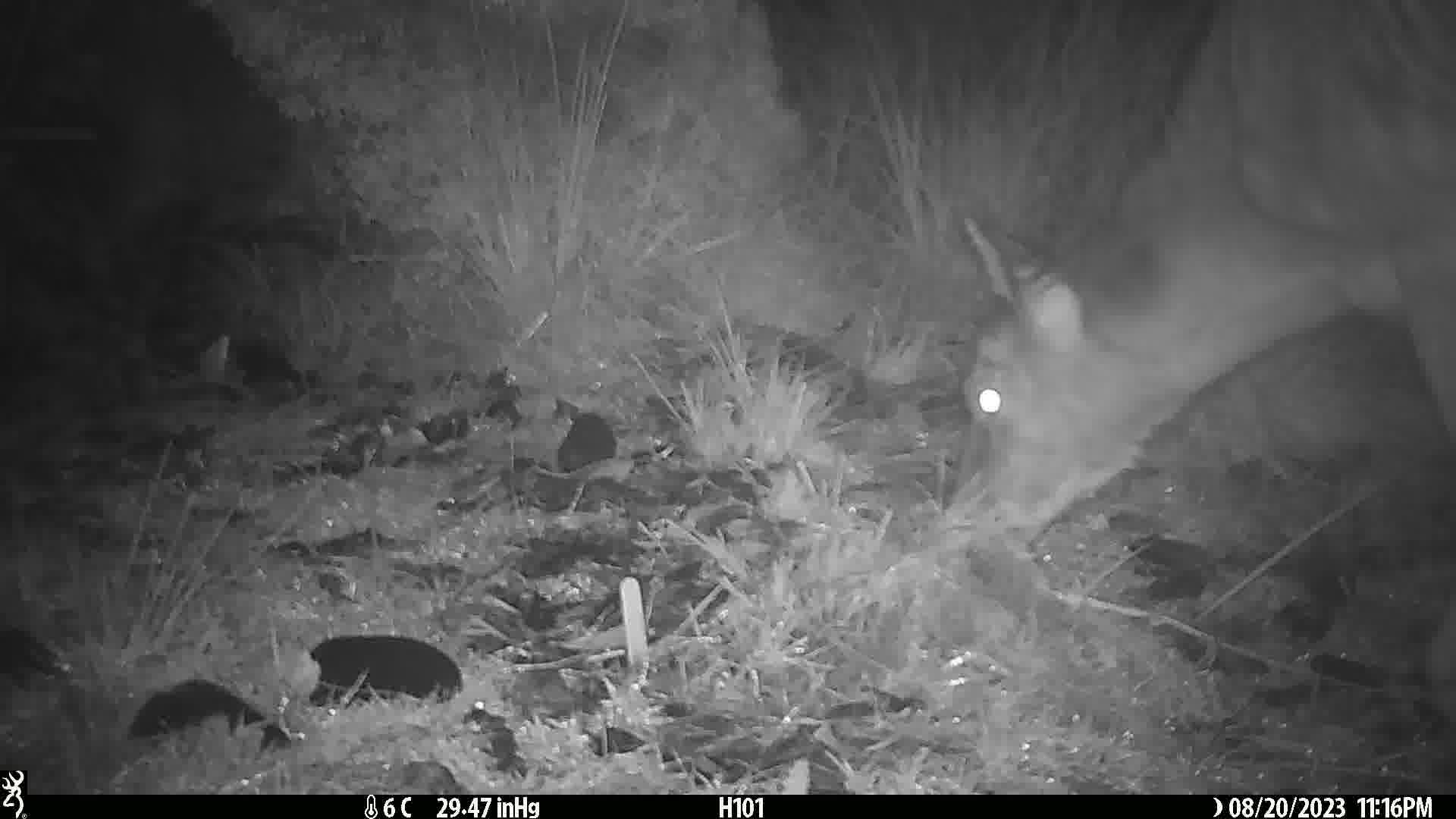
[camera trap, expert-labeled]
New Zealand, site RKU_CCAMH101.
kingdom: Animalia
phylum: Chordata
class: Mammalia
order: Artiodactyla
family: Cervidae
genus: Odocoileus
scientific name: Odocoileus virginianus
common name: white-tailed deer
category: white tailed deer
White tailed deer (white-tailed deer) (Odocoileus virginianus).